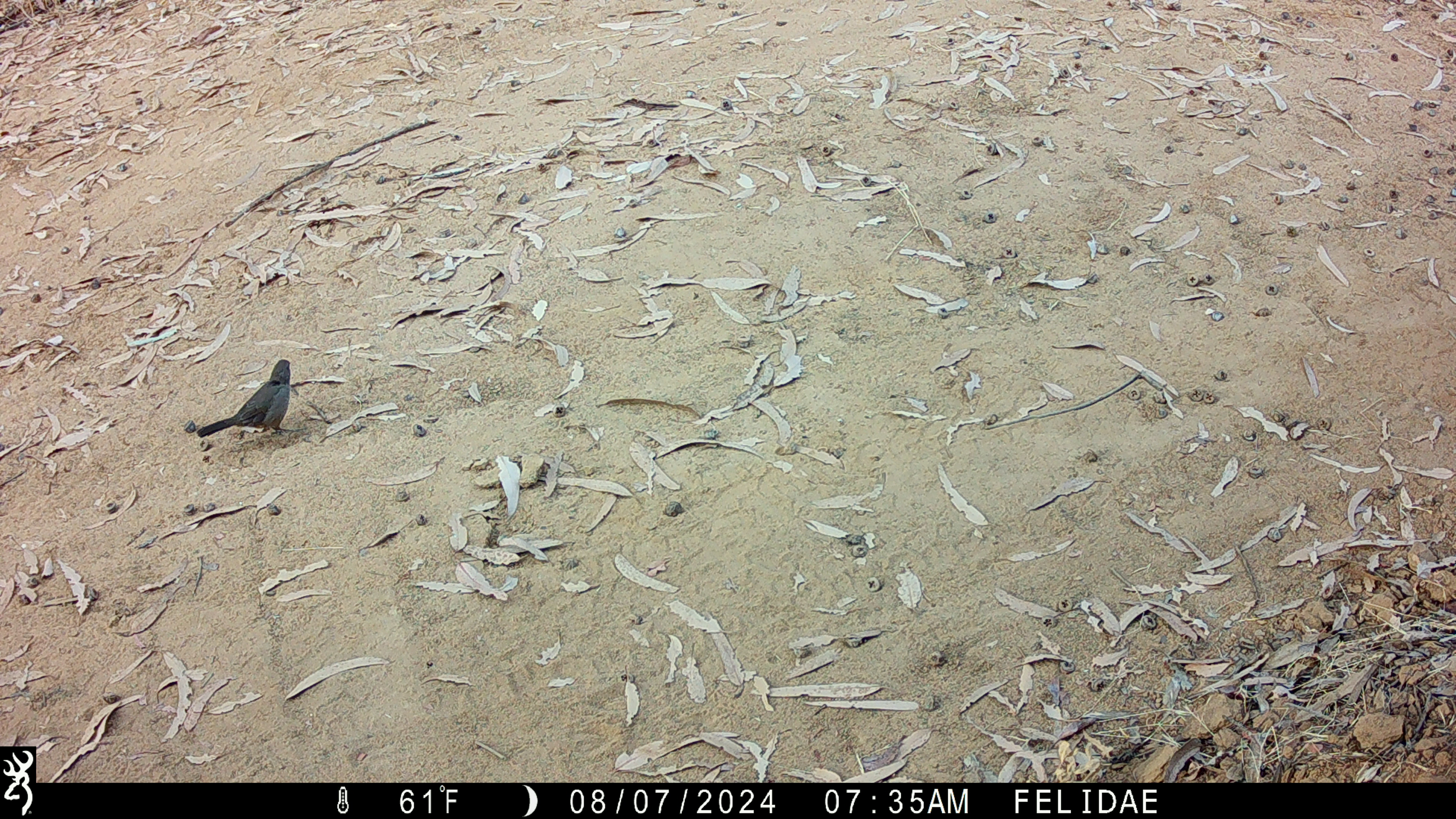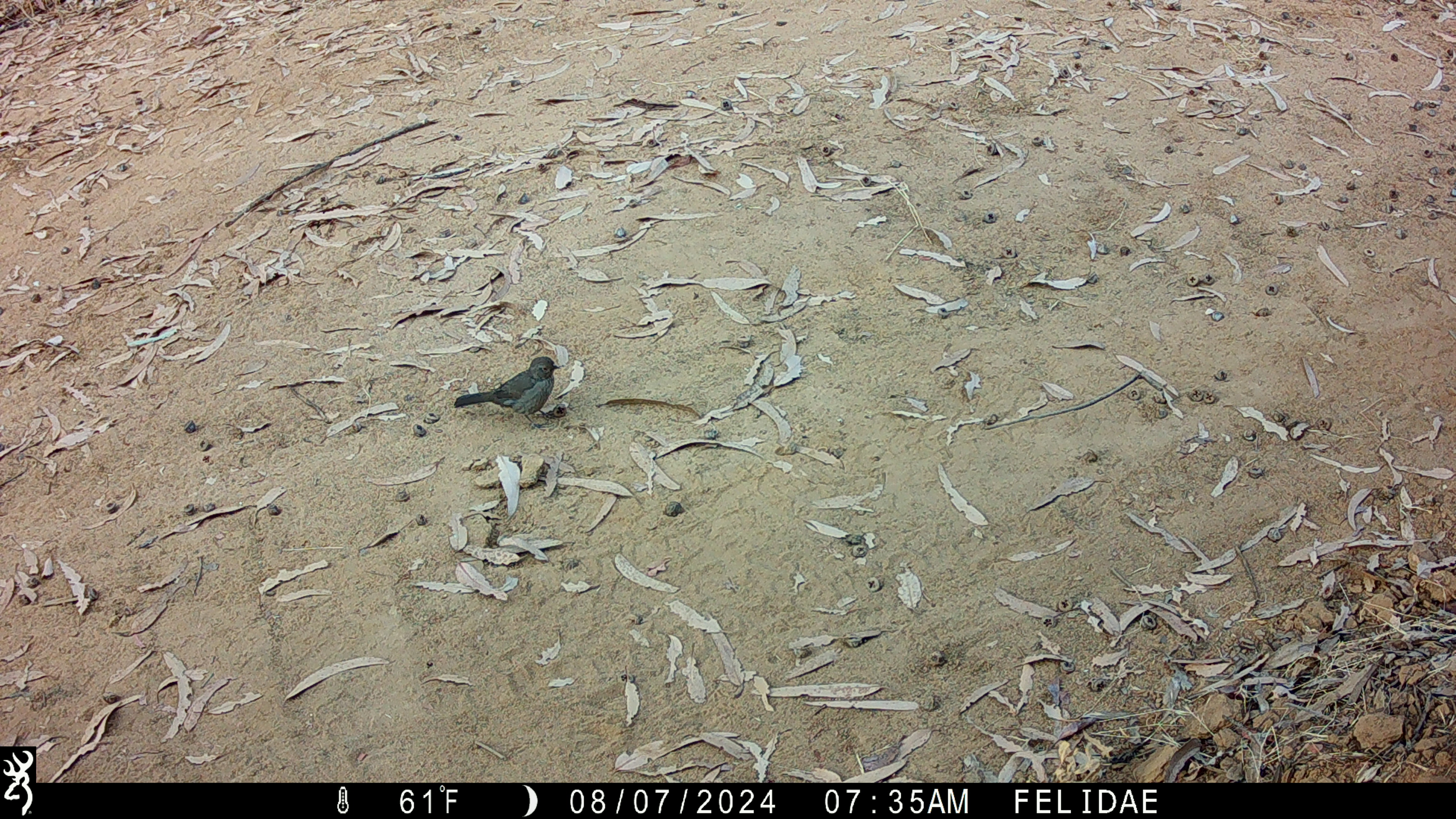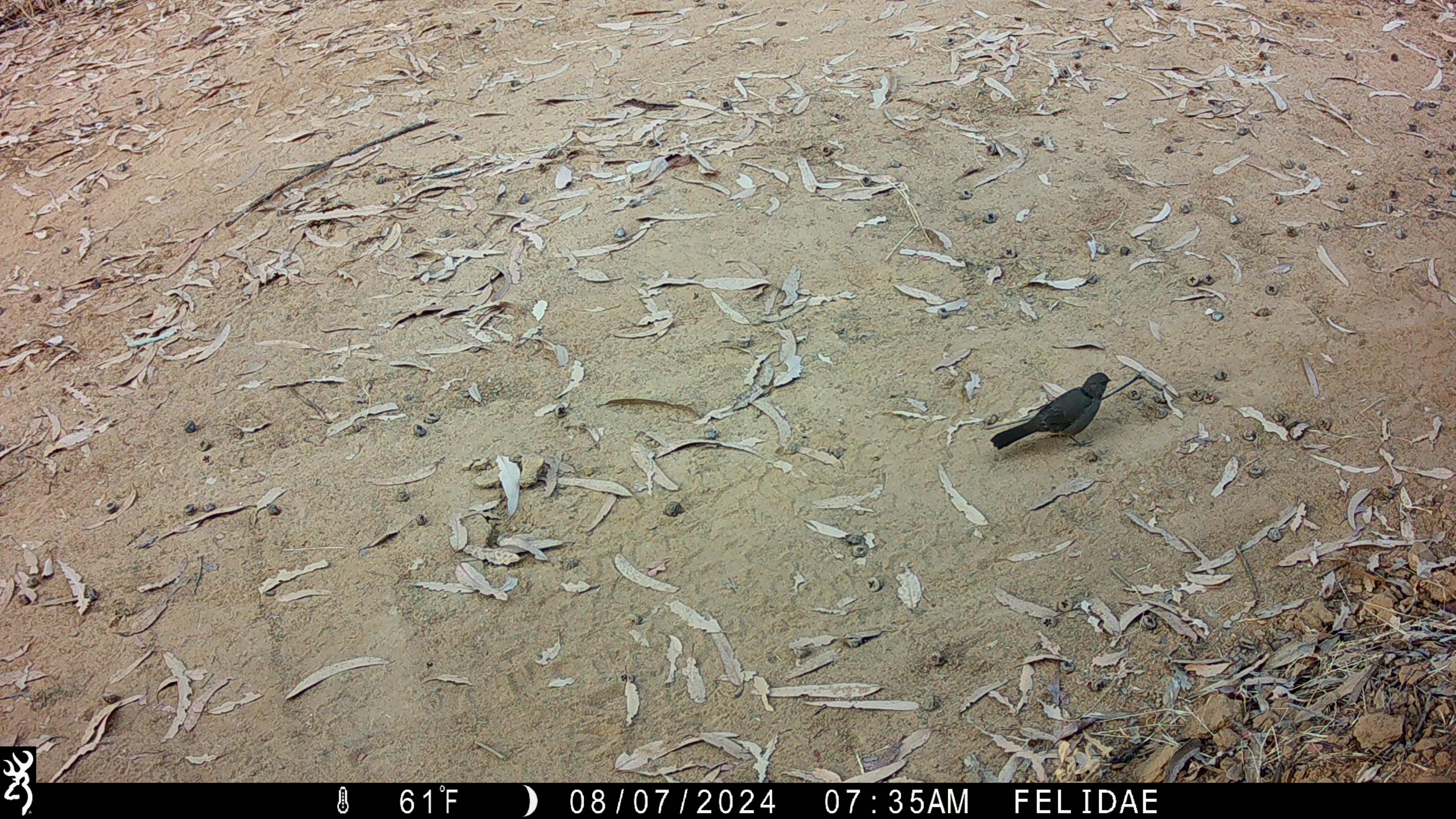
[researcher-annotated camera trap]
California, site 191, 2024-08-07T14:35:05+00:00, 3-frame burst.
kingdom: Animalia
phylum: Chordata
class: Aves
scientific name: Aves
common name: bird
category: unknown bird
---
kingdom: Animalia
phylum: Chordata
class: Aves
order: Passeriformes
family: Passerellidae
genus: Melozone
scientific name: Melozone crissalis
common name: california towhee